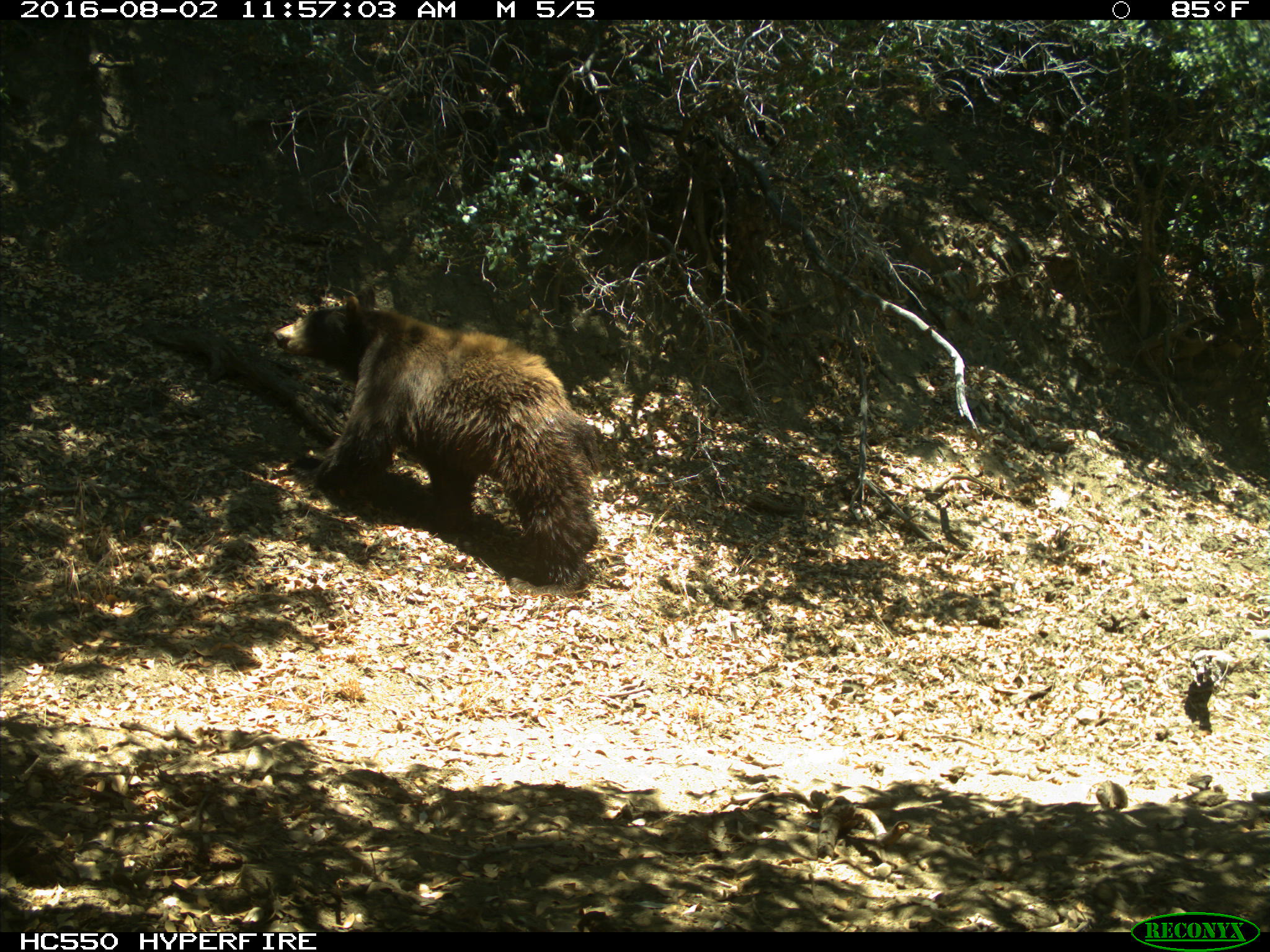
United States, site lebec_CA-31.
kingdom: Animalia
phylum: Chordata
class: Mammalia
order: Carnivora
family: Ursidae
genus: Ursus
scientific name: Ursus americanus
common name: american black bear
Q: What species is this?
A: Ursus americanus (american black bear).